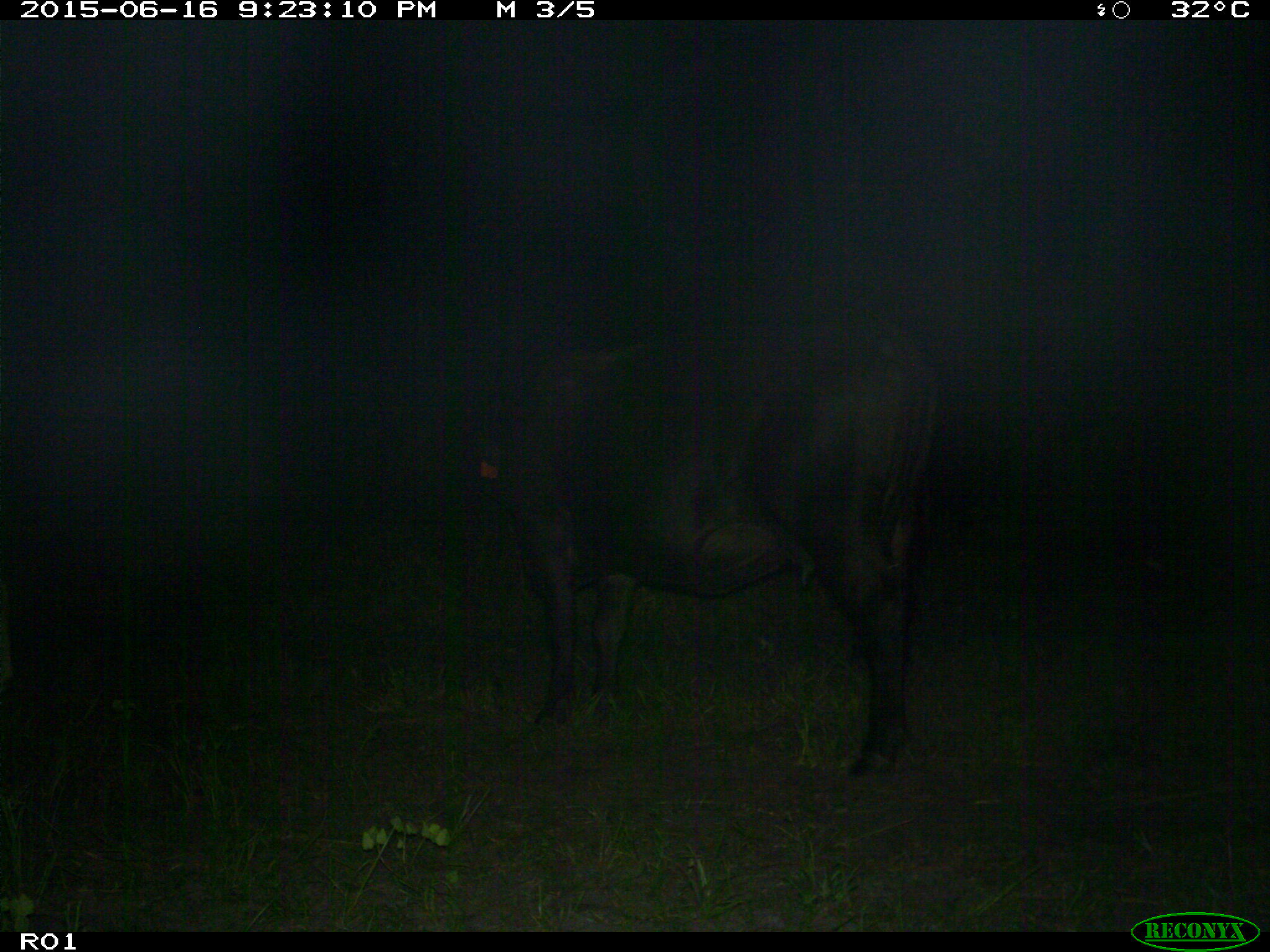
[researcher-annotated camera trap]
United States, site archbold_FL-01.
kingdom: Animalia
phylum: Chordata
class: Mammalia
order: Artiodactyla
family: Bovidae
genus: Bos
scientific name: Bos taurus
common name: domestic cow